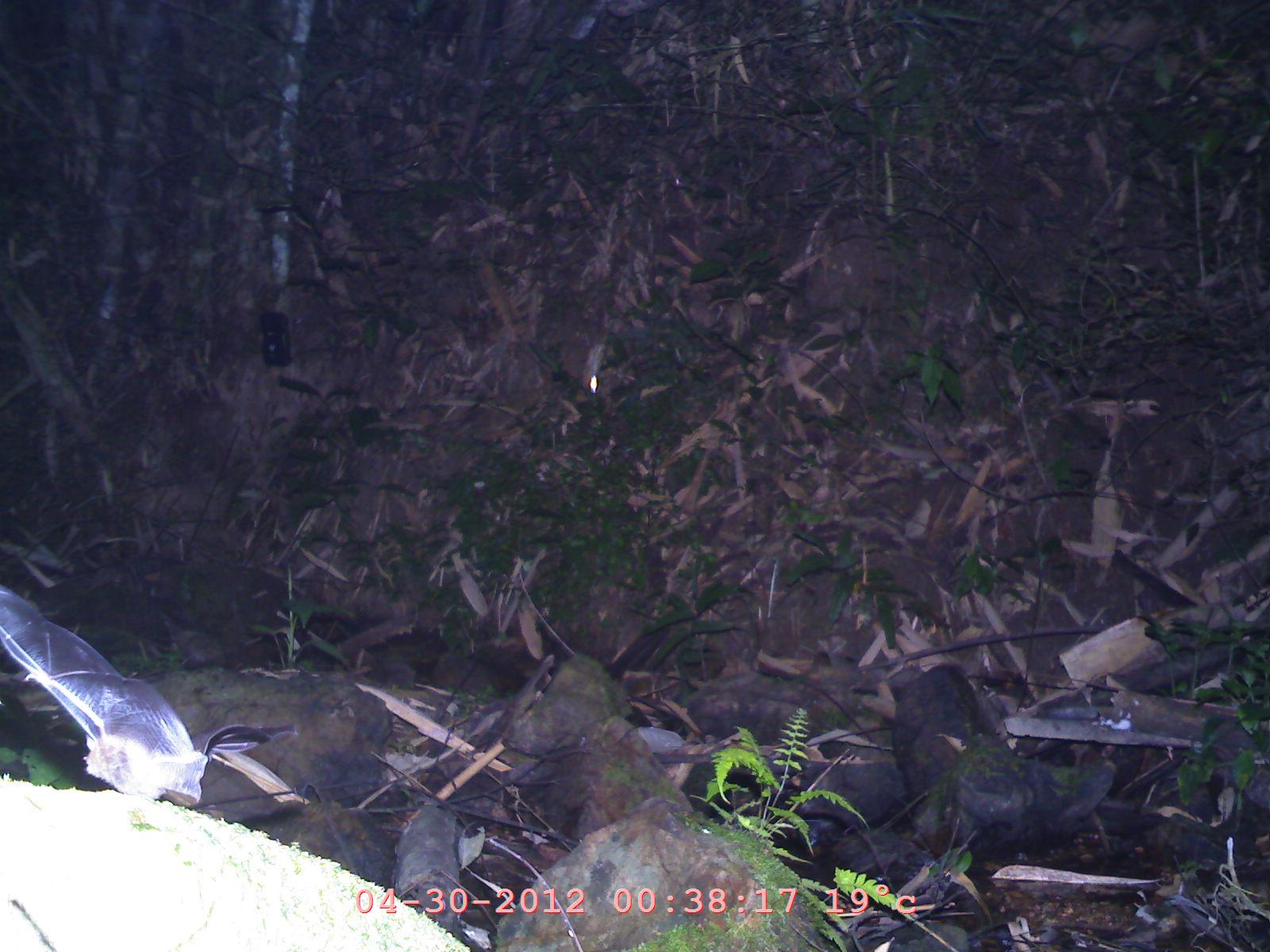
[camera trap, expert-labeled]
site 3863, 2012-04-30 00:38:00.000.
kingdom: Animalia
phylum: Chordata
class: Mammalia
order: Chiroptera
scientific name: Chiroptera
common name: bats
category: unknown bat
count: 1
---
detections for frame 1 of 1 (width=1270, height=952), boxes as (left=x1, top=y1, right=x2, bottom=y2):
unknown bat: (left=0, top=588, right=302, bottom=810)